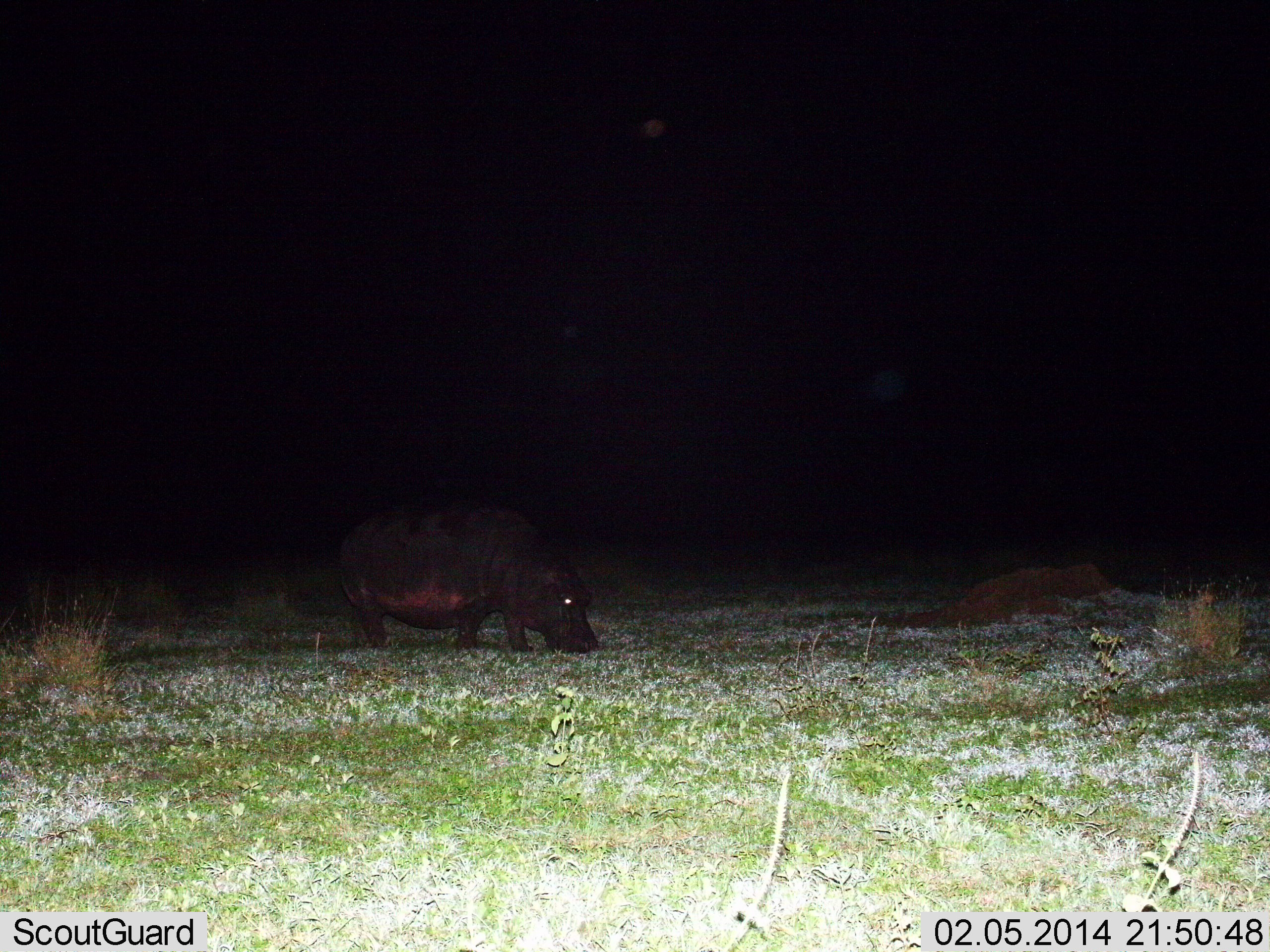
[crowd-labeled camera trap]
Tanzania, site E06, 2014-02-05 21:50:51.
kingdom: Animalia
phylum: Chordata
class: Mammalia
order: Artiodactyla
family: Hippopotamidae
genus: Hippopotamus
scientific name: Hippopotamus amphibius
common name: hippopotamus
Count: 1.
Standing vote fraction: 10%.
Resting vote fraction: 0%.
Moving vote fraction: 0%.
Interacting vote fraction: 0%.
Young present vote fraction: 0%.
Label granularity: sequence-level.